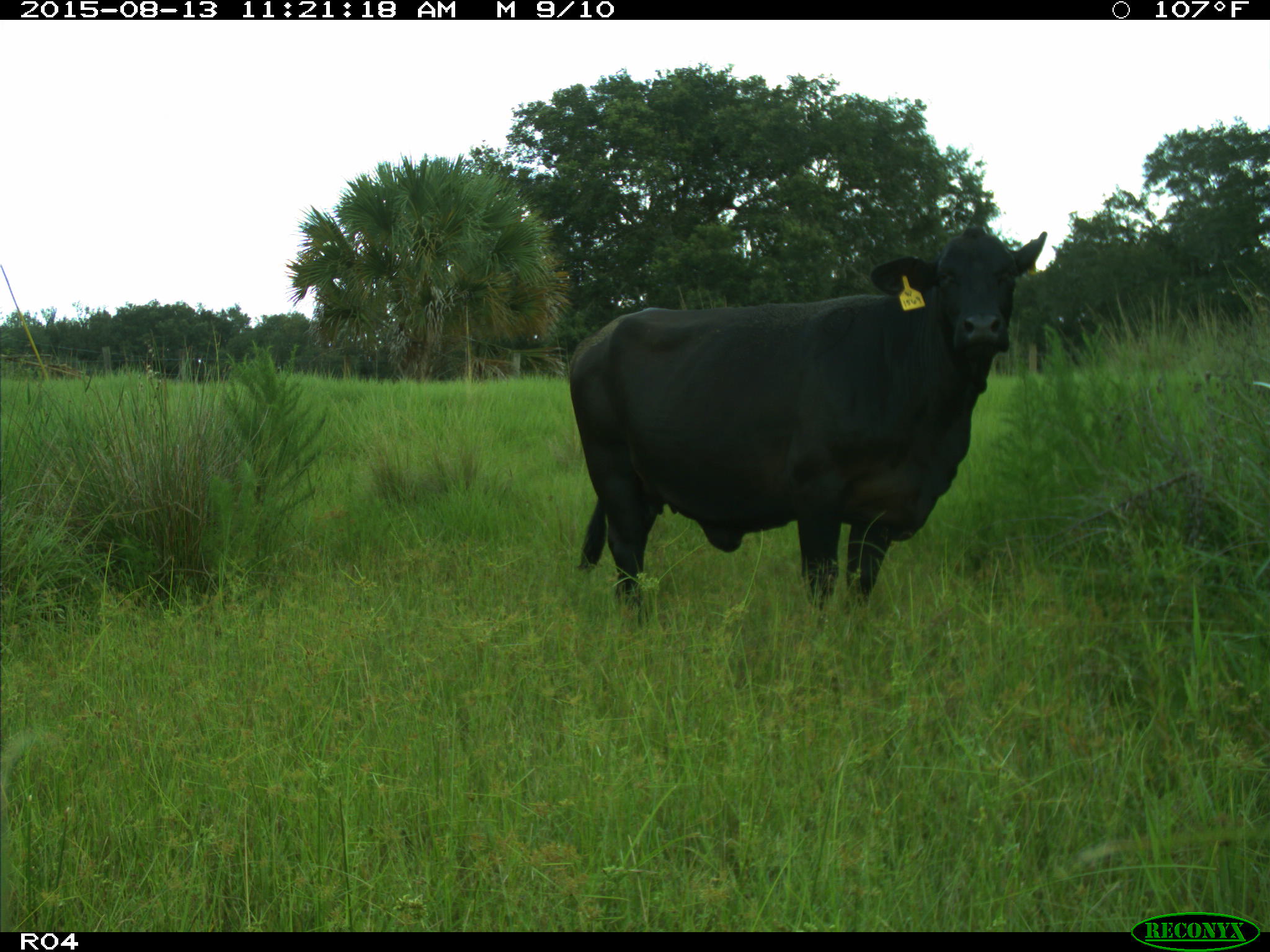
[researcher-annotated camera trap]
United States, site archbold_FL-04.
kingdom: Animalia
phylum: Chordata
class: Mammalia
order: Artiodactyla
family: Bovidae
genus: Bos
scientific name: Bos taurus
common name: domestic cow